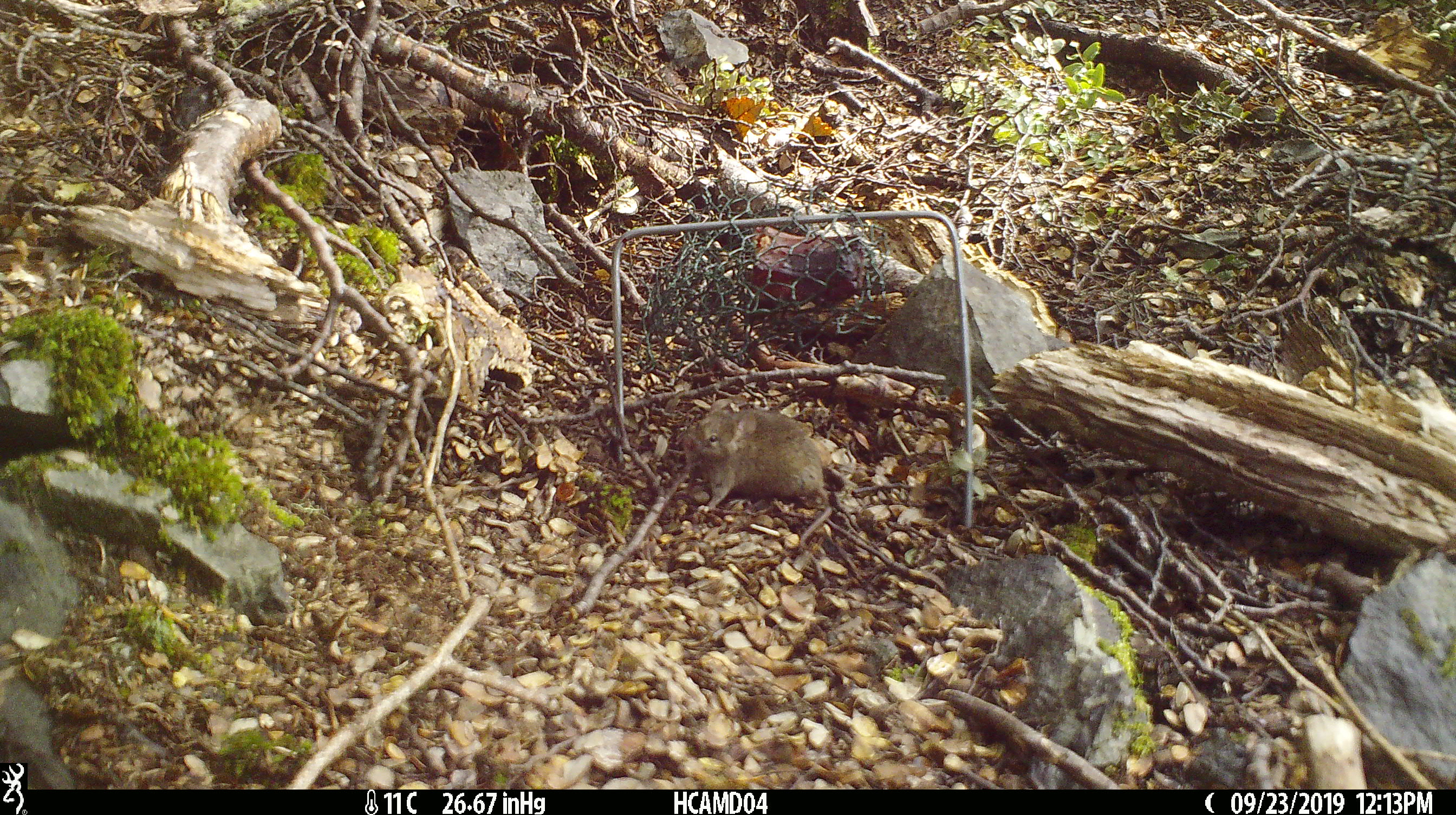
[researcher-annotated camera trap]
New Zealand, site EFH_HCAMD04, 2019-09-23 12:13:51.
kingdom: Animalia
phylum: Chordata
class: Mammalia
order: Rodentia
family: Muridae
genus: Mus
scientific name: Mus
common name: mouse